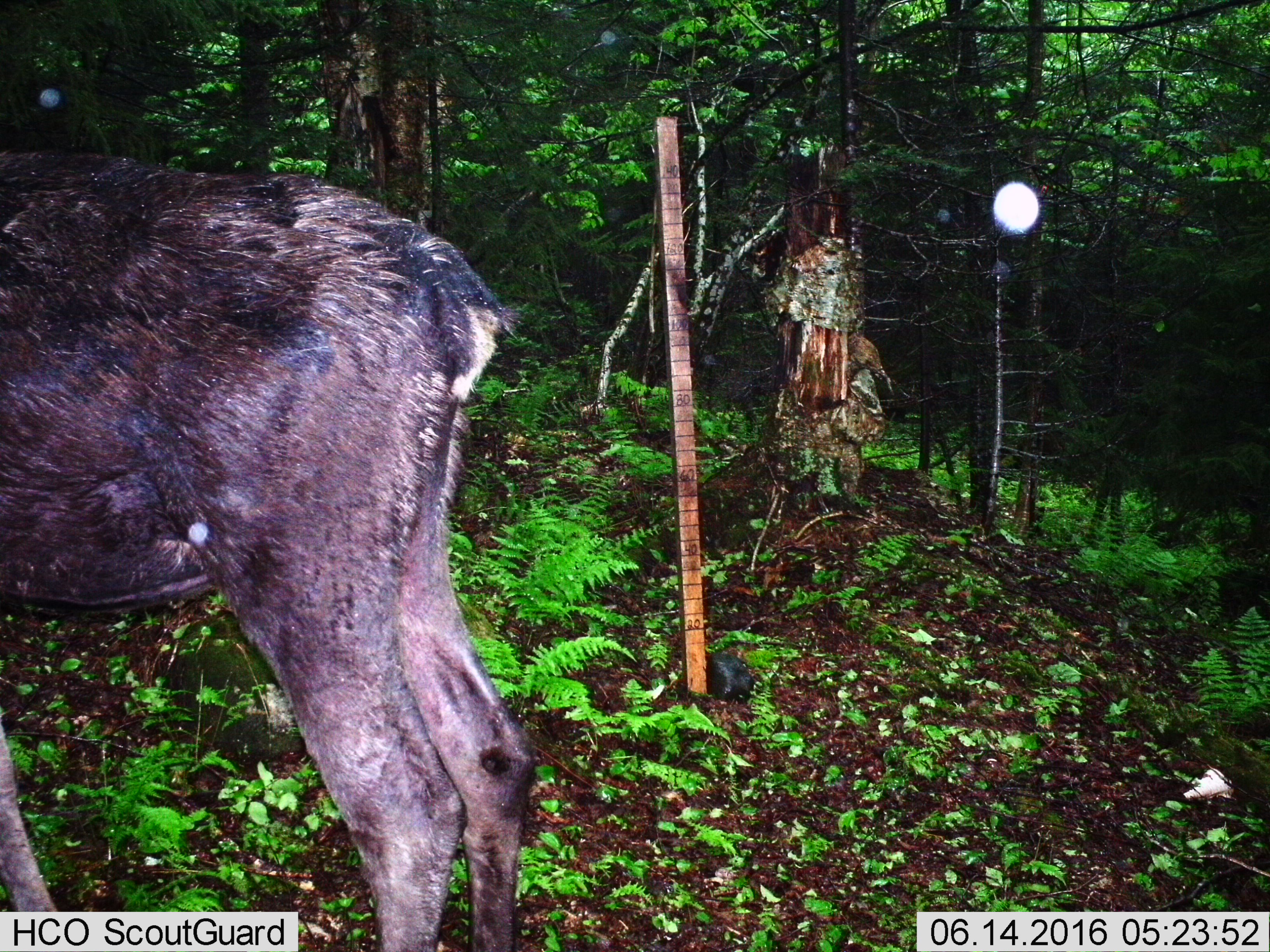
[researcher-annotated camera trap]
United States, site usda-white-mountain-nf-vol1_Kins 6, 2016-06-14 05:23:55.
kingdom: Animalia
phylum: Chordata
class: Mammalia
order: Artiodactyla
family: Cervidae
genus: Alces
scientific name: Alces alces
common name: moose